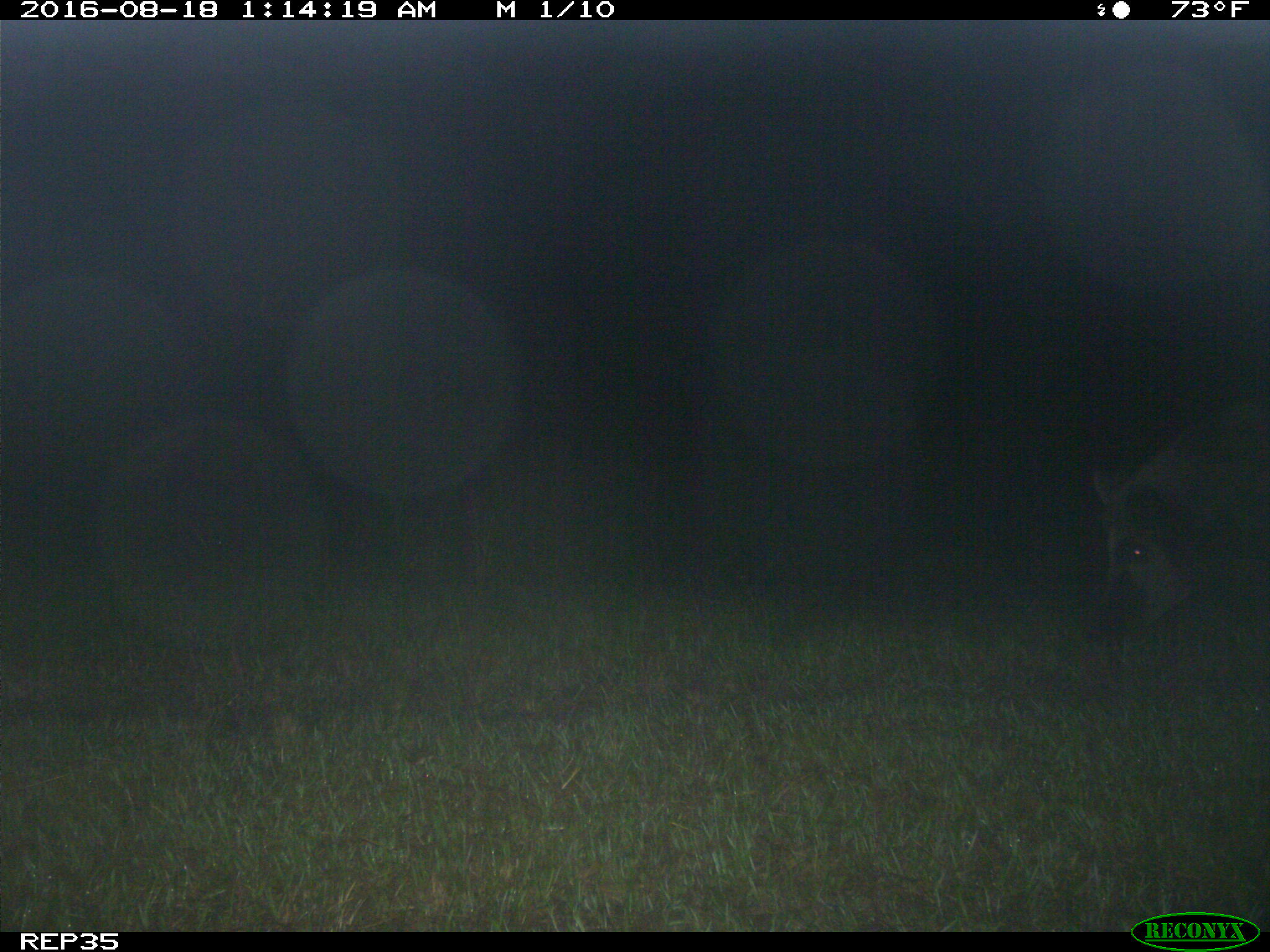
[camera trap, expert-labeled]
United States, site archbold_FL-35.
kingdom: Animalia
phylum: Chordata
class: Mammalia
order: Artiodactyla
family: Suidae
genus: Sus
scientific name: Sus scrofa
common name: wild boar